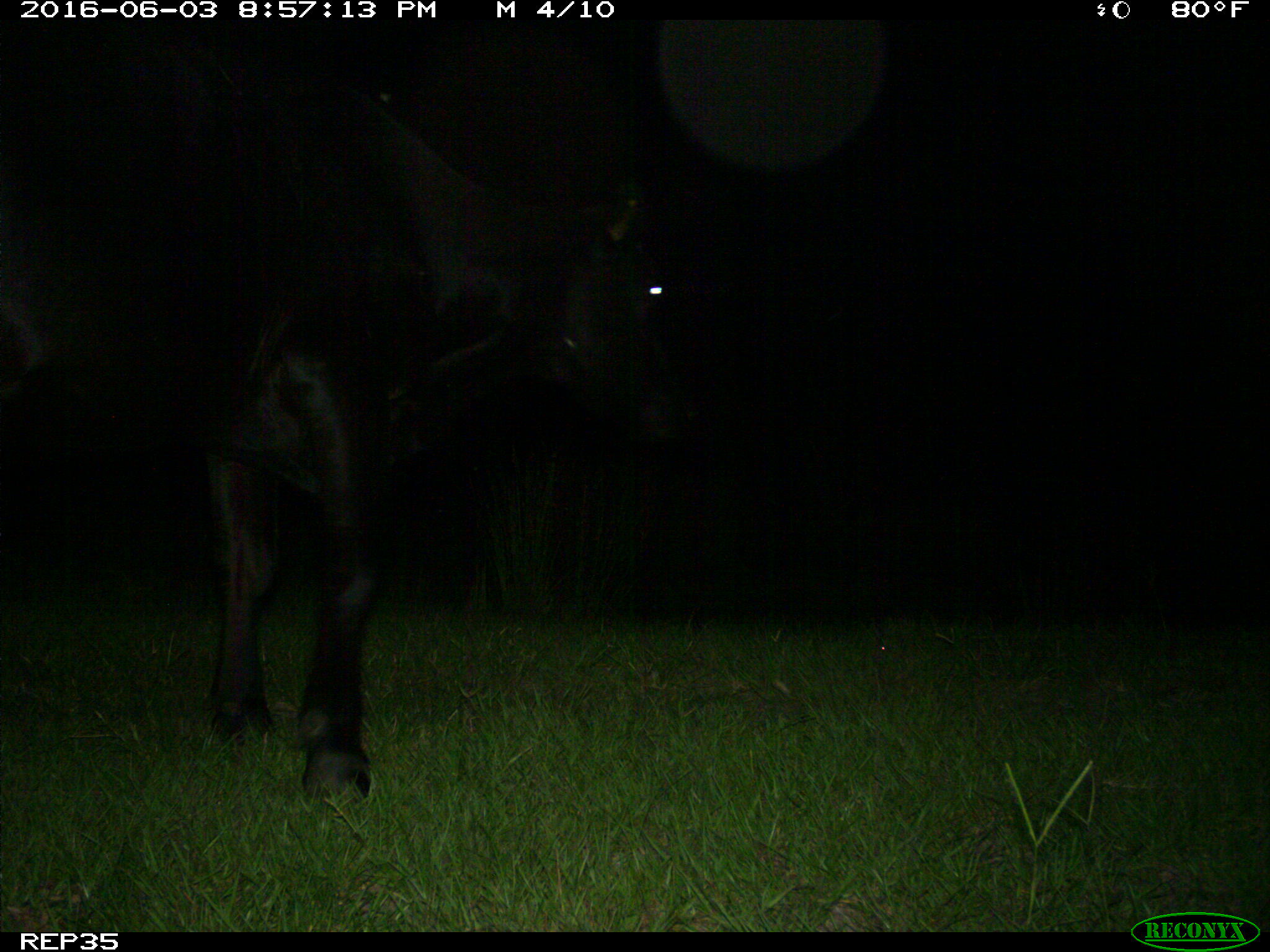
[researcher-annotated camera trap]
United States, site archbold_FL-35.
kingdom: Animalia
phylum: Chordata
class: Mammalia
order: Artiodactyla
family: Bovidae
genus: Bos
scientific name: Bos taurus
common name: domestic cow